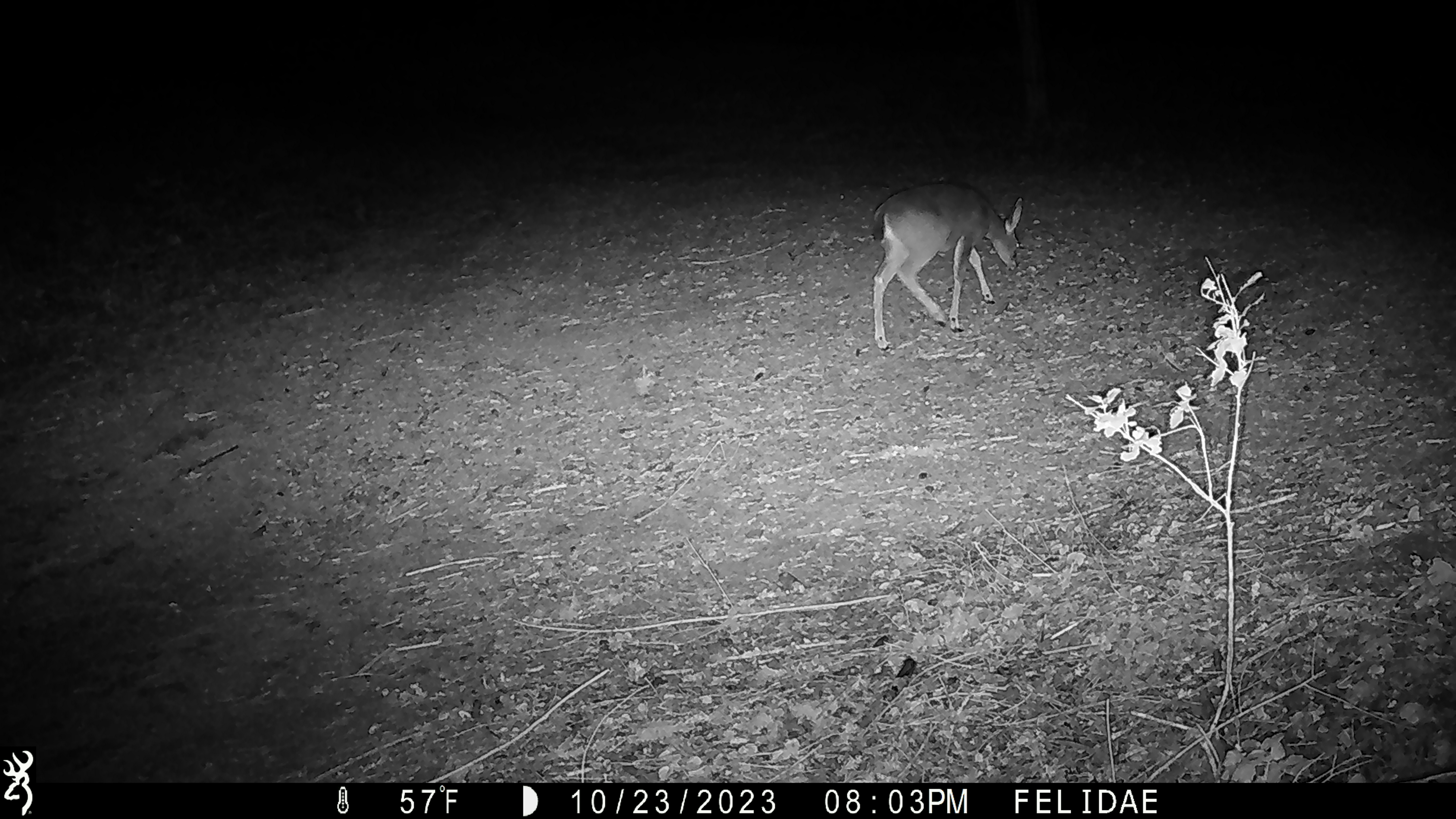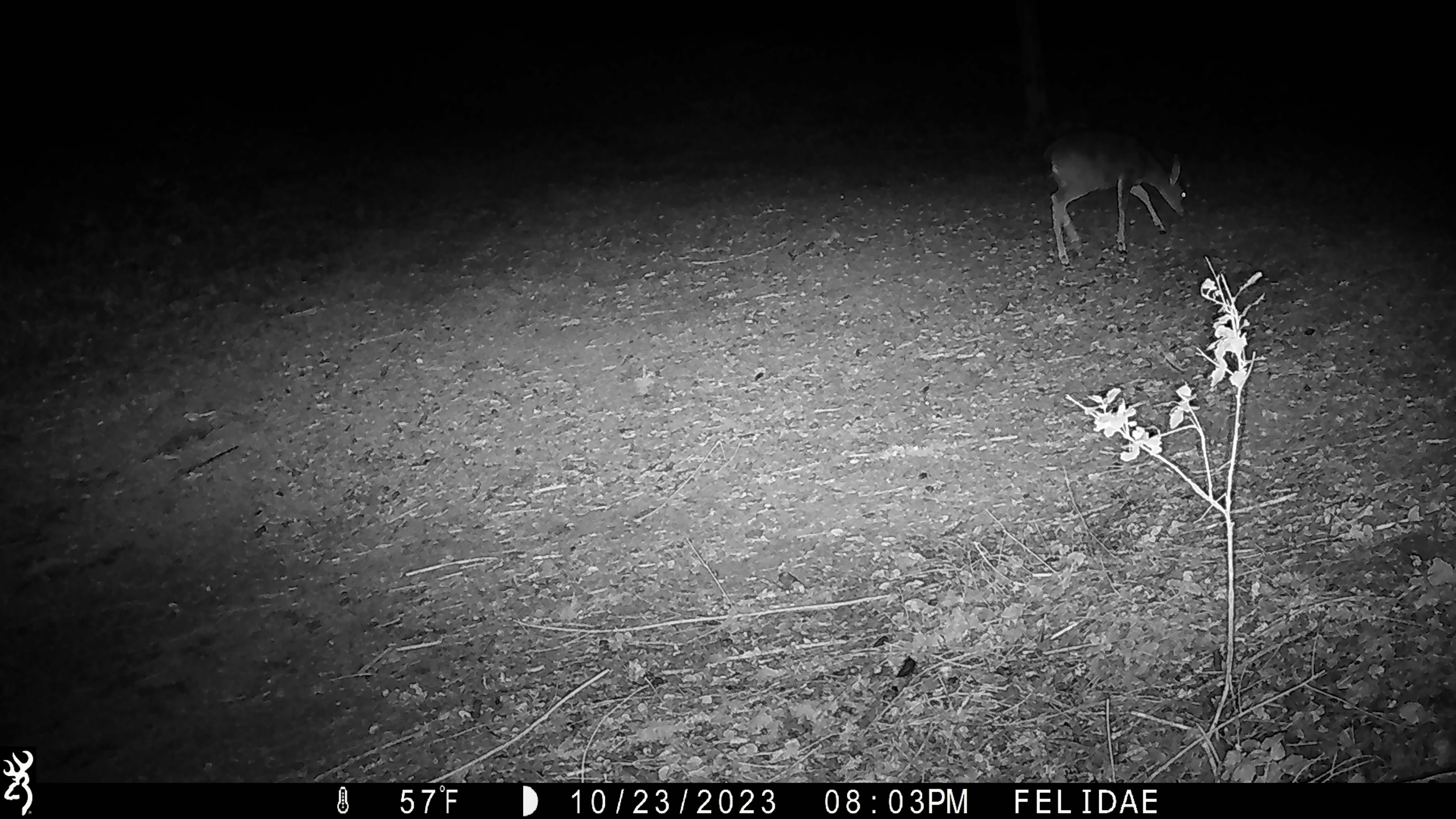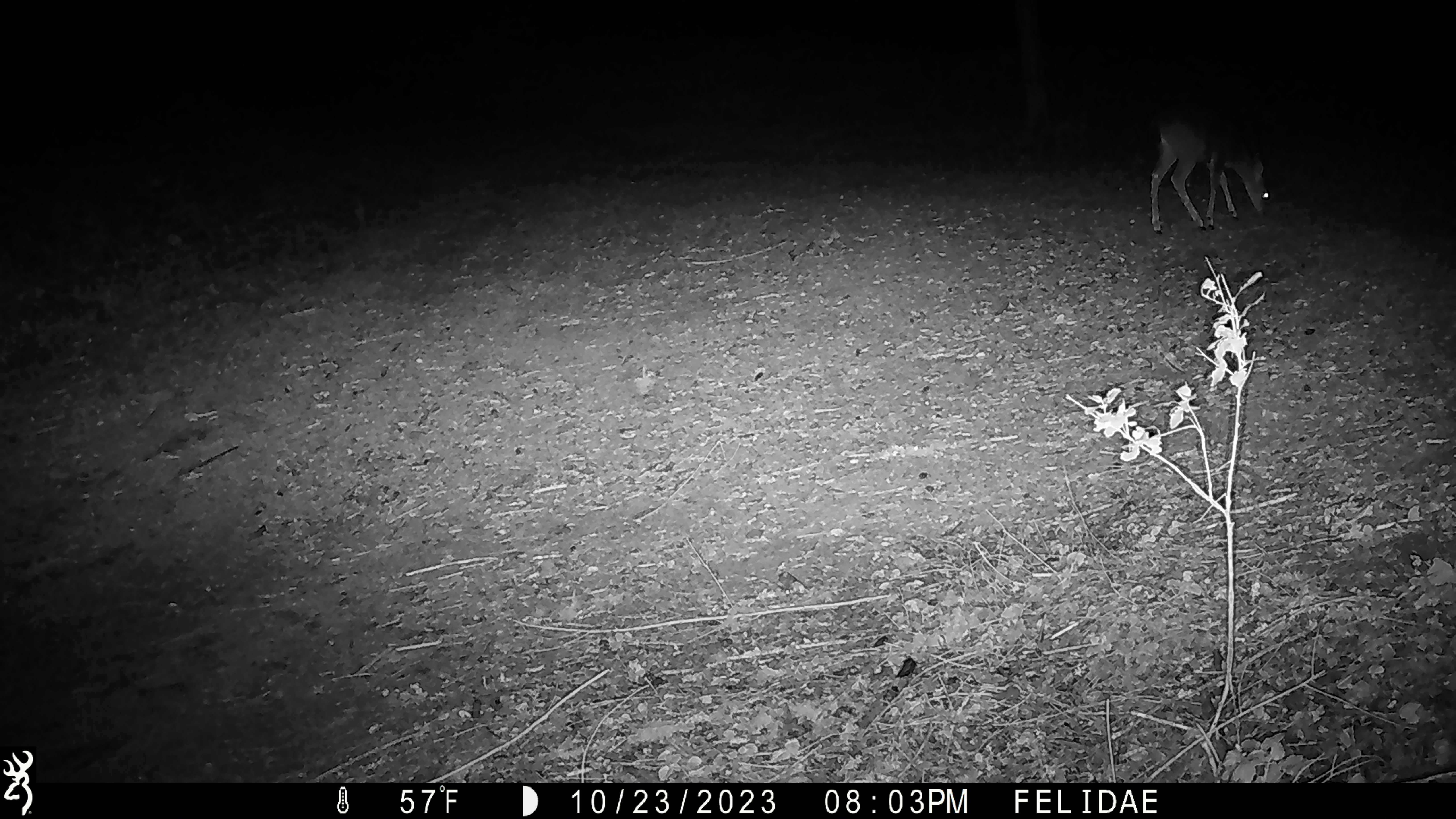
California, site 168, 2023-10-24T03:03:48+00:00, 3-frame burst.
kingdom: Animalia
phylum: Chordata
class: Mammalia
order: Artiodactyla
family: Cervidae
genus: Odocoileus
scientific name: Odocoileus hemionus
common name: mule deer